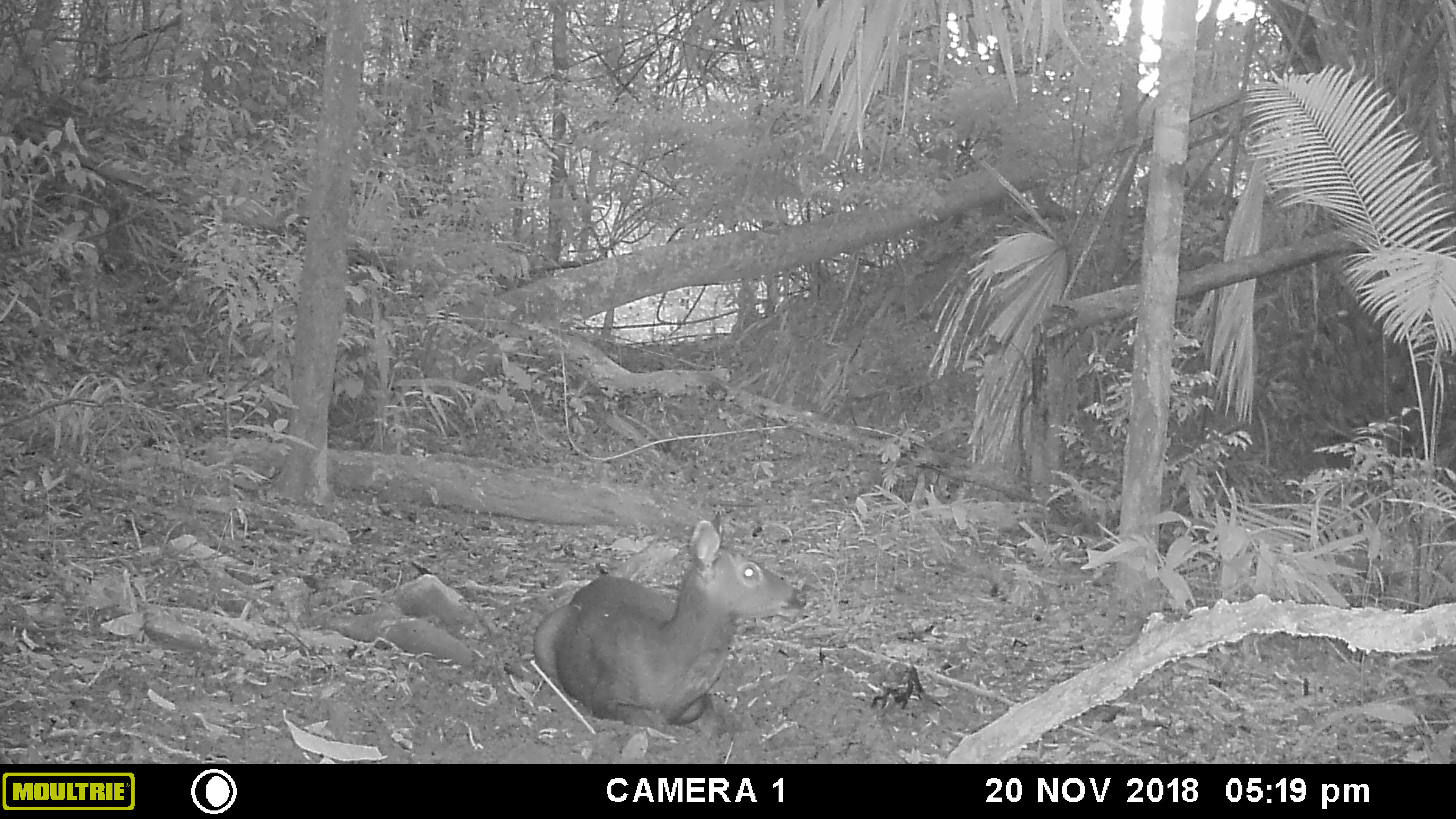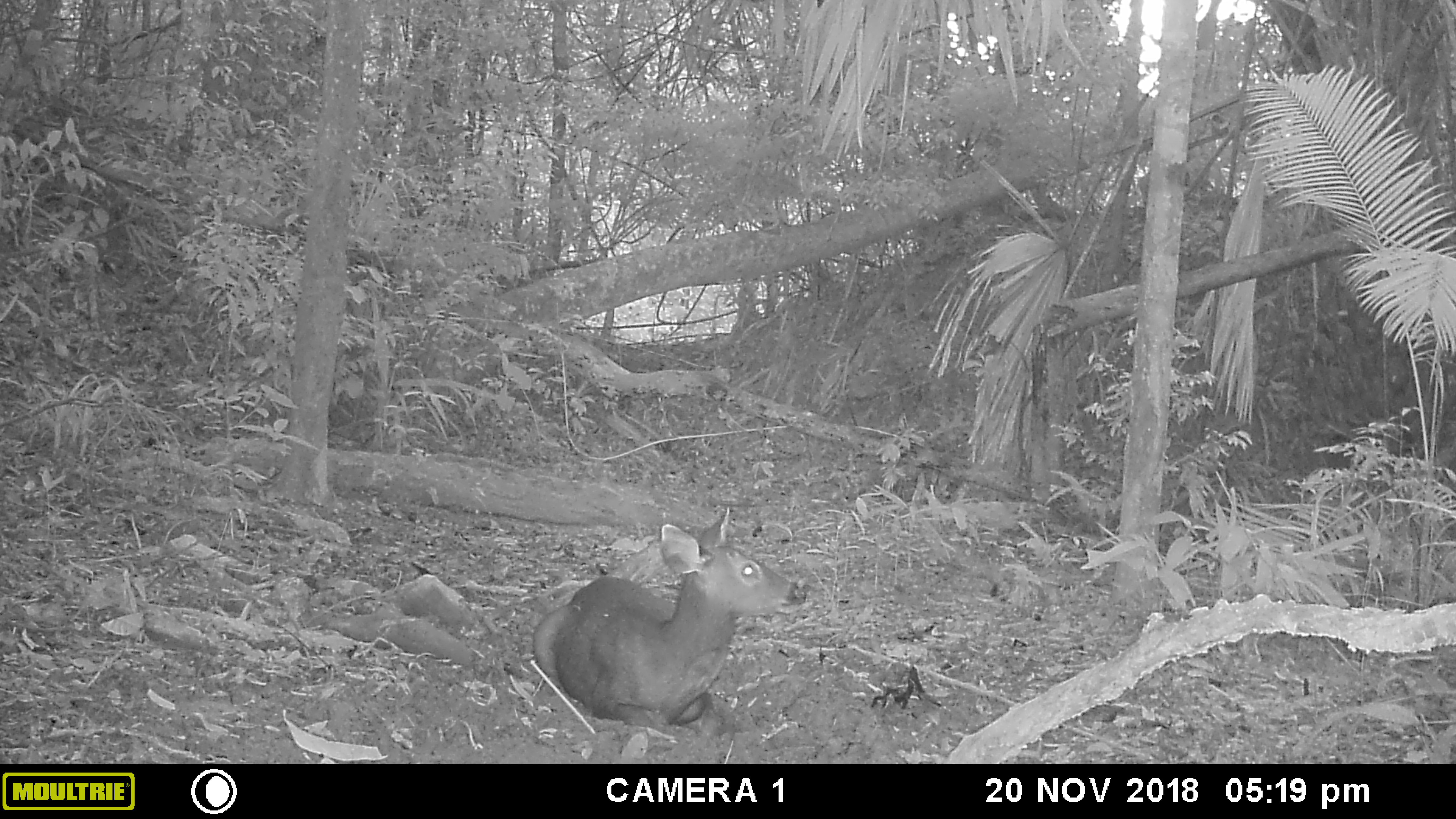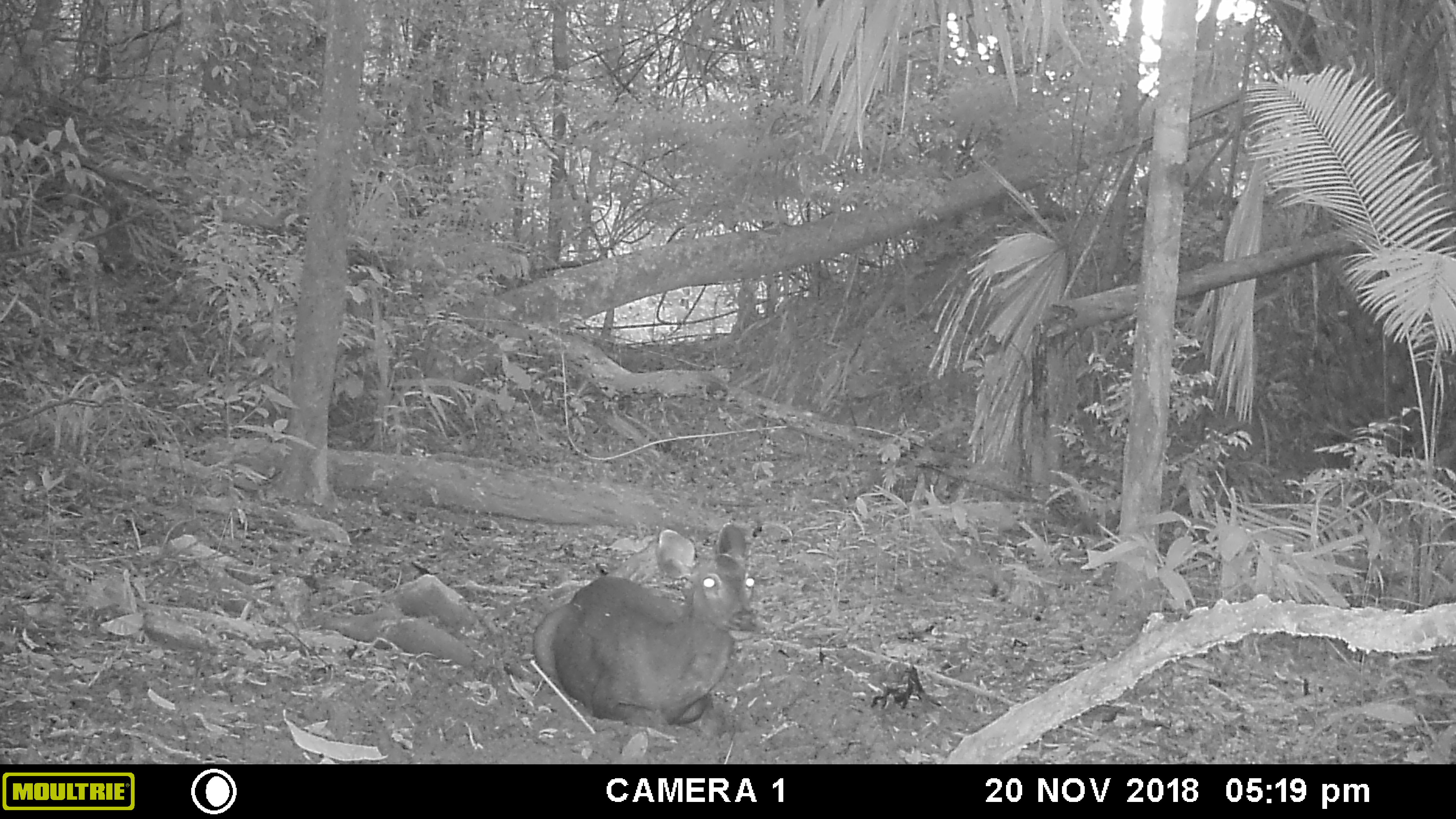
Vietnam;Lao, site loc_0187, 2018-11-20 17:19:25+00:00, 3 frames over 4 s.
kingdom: Animalia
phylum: Chordata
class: Mammalia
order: Artiodactyla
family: Cervidae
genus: Rusa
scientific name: Rusa unicolor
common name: sambar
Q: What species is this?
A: Sambar (Rusa unicolor).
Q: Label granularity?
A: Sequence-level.